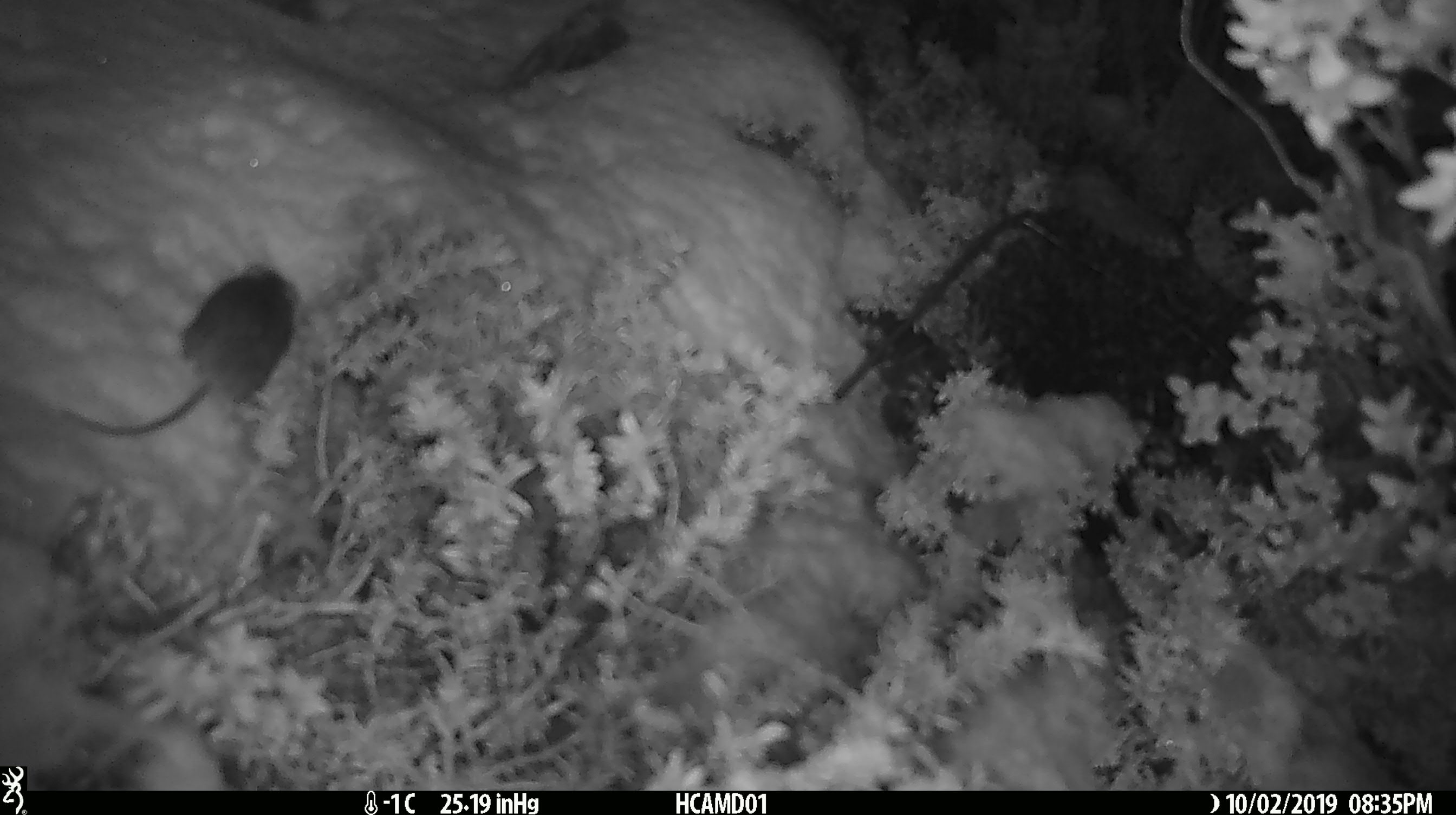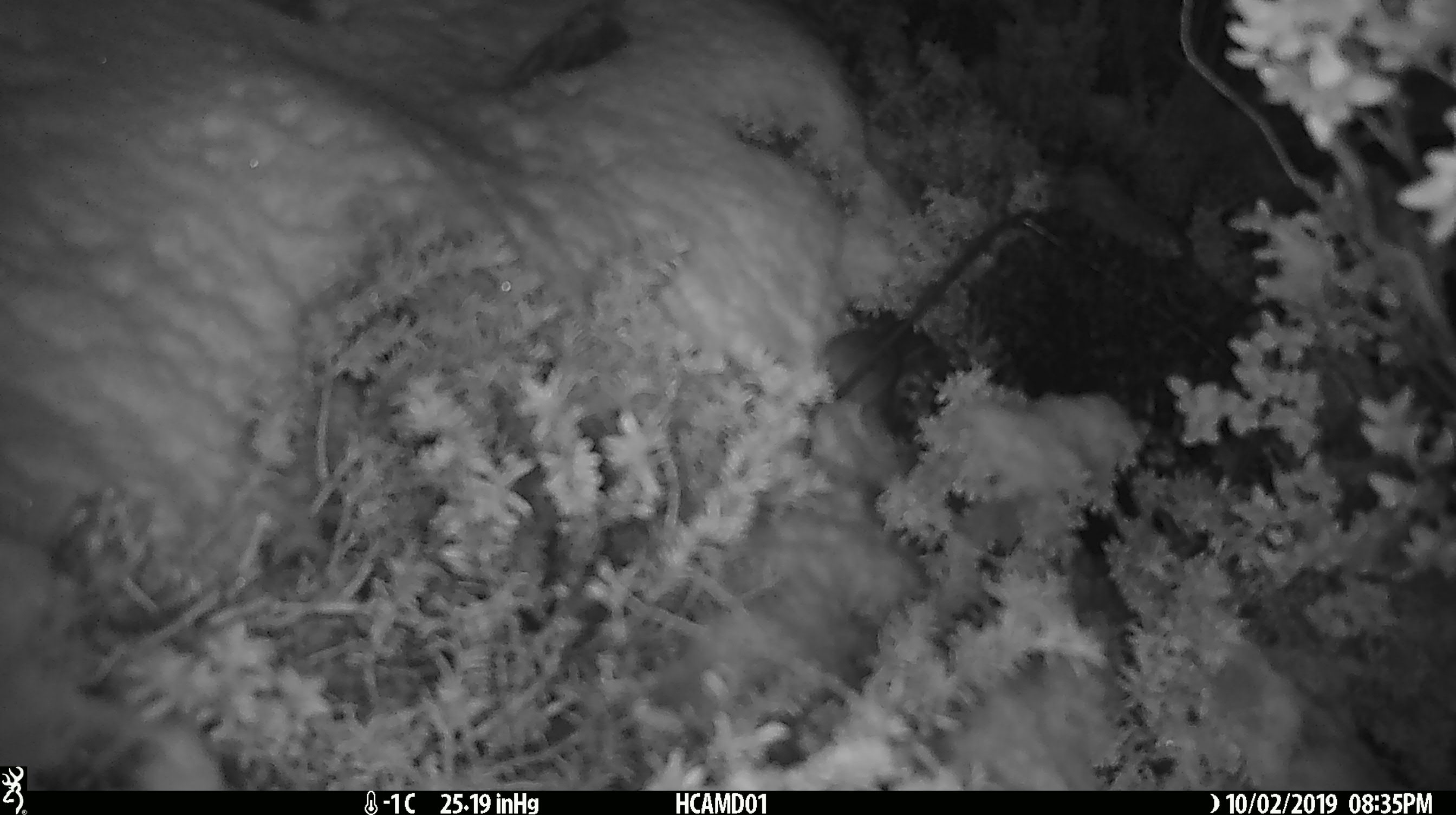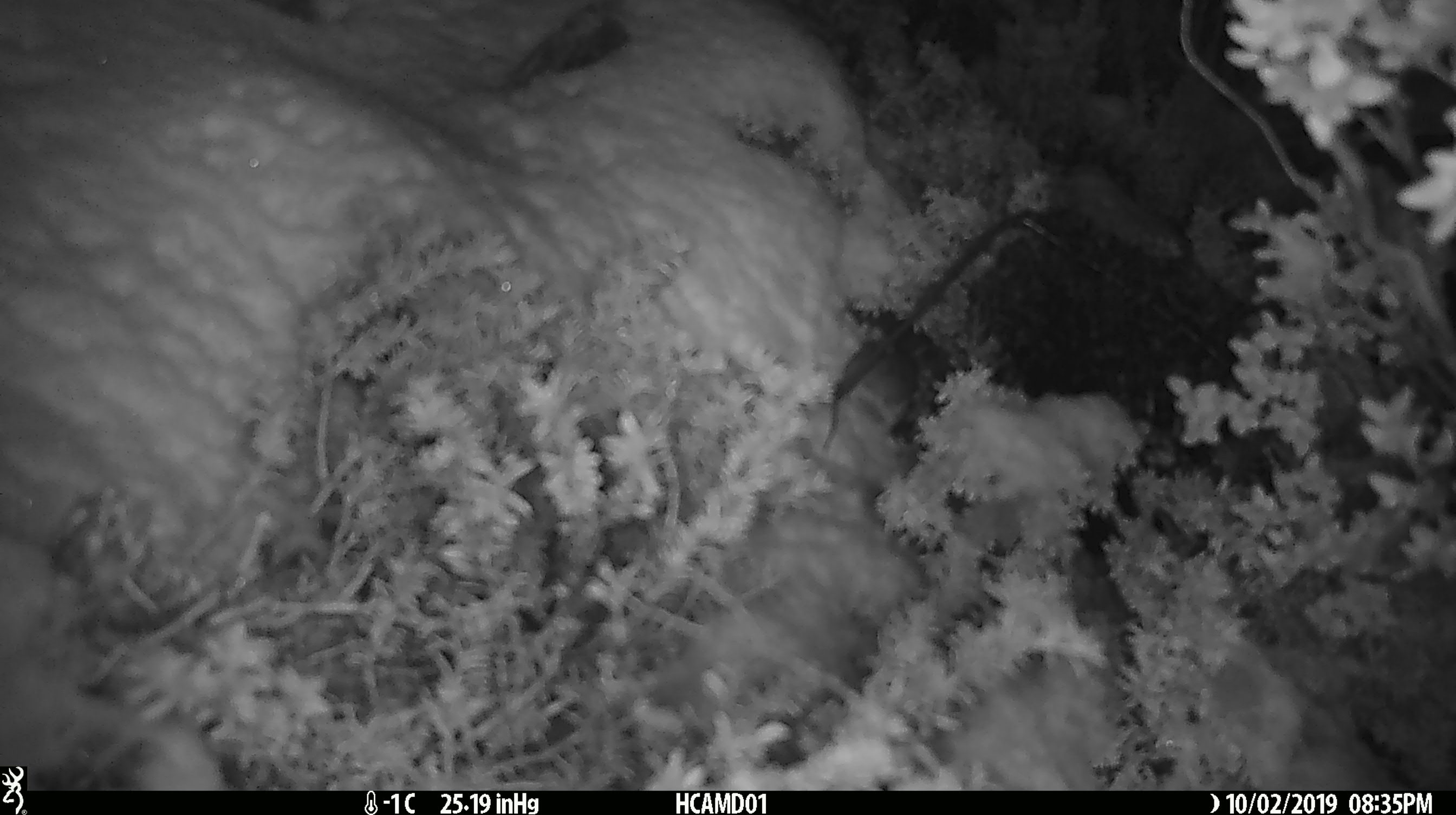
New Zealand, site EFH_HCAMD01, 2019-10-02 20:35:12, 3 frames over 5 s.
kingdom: Animalia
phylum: Chordata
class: Mammalia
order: Rodentia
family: Muridae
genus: Mus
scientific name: Mus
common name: mouse